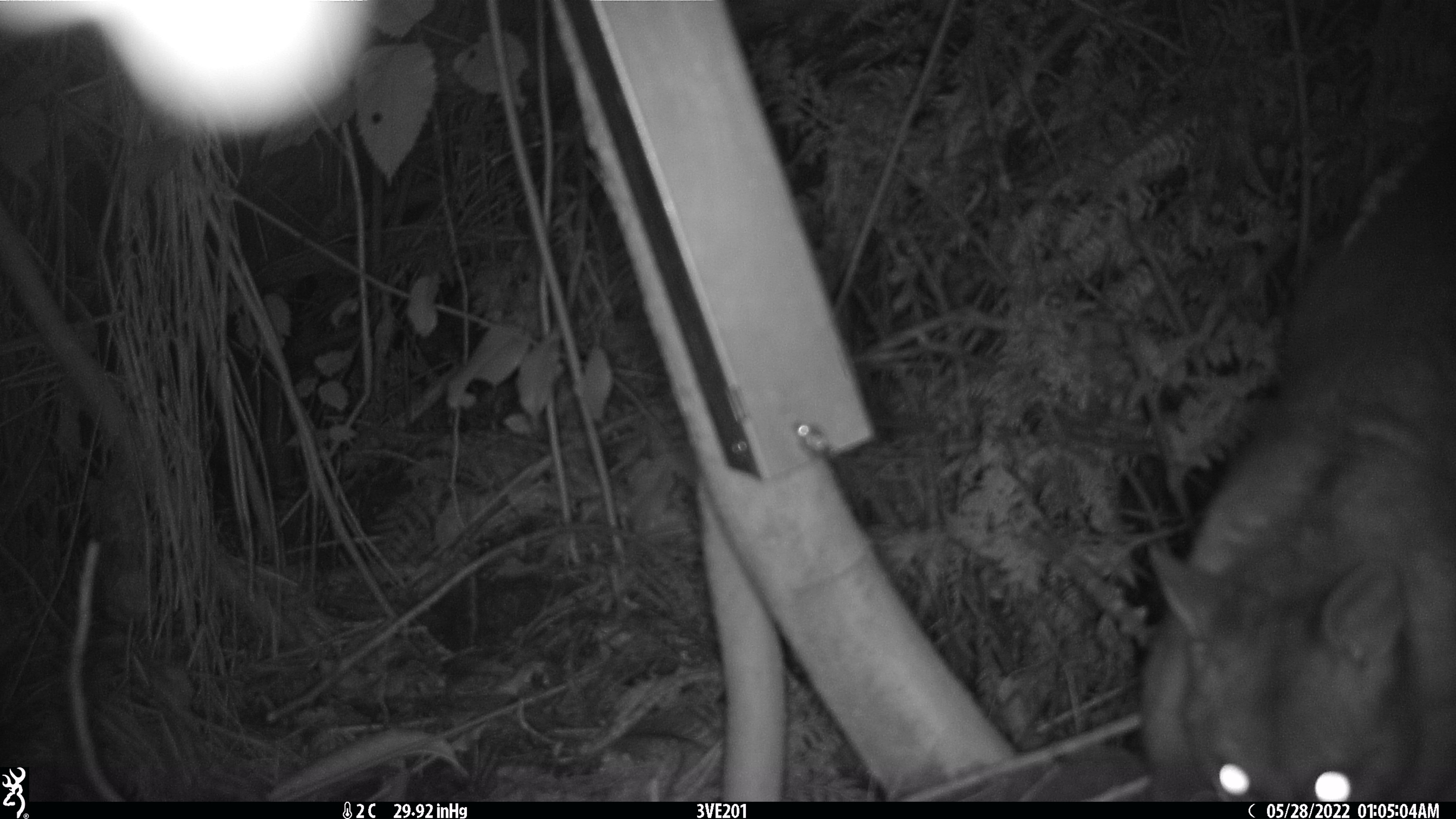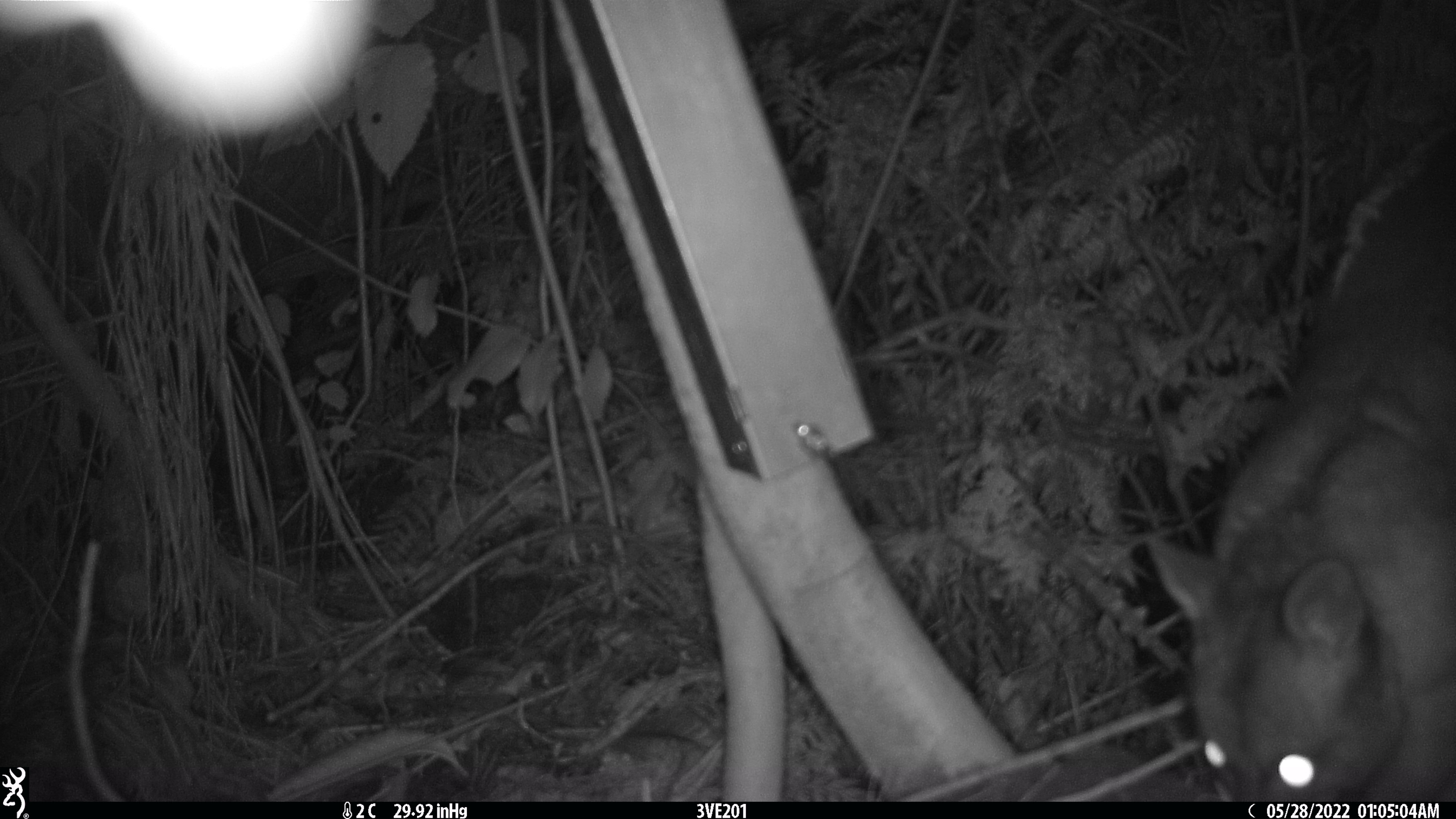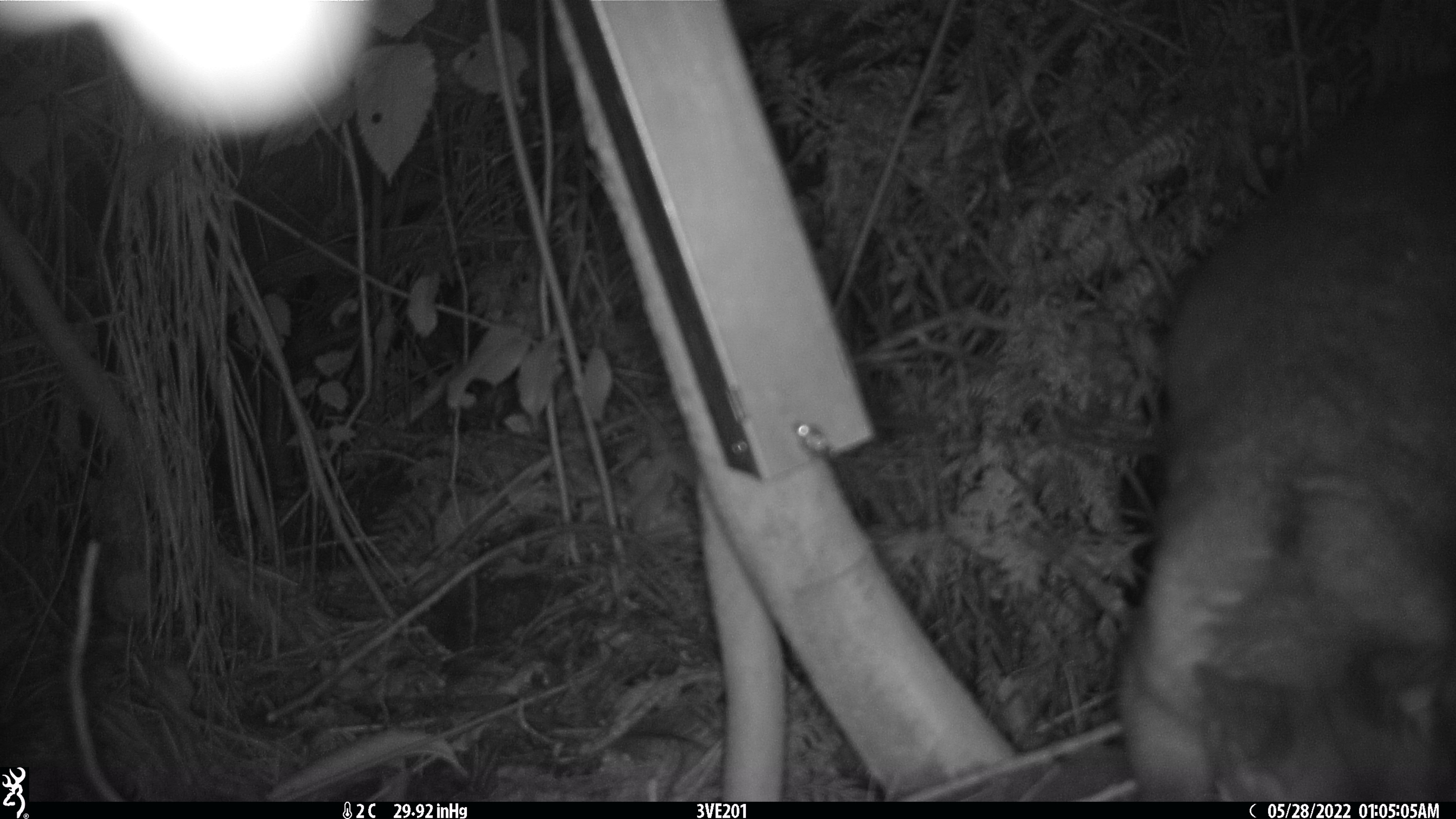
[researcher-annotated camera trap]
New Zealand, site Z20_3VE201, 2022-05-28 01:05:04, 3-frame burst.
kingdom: Animalia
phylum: Chordata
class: Mammalia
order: Diprotodontia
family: Phalangeridae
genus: Trichosurus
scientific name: Trichosurus vulpecula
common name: common brushtail possum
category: possum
Possum (common brushtail possum) (Trichosurus vulpecula).